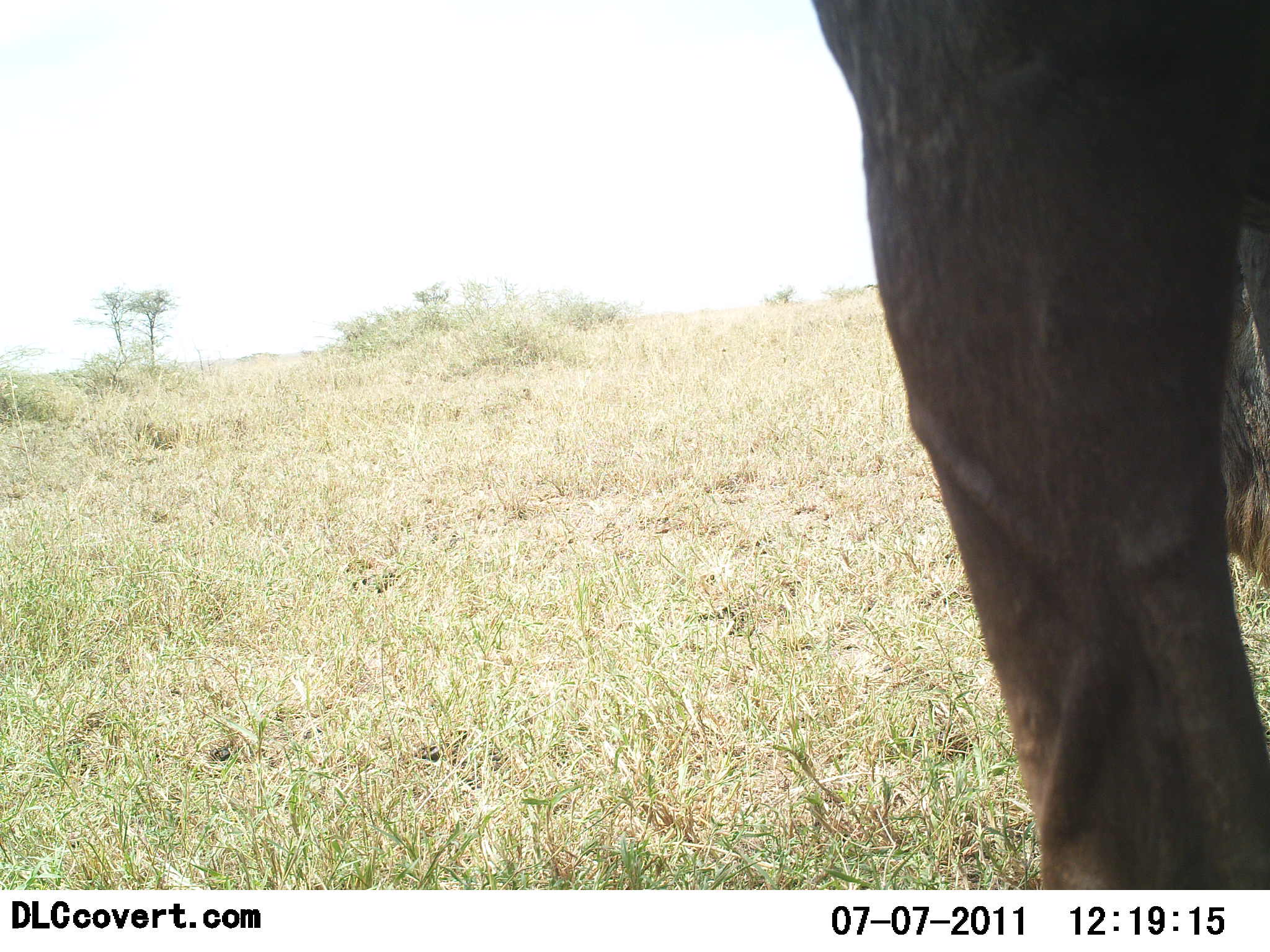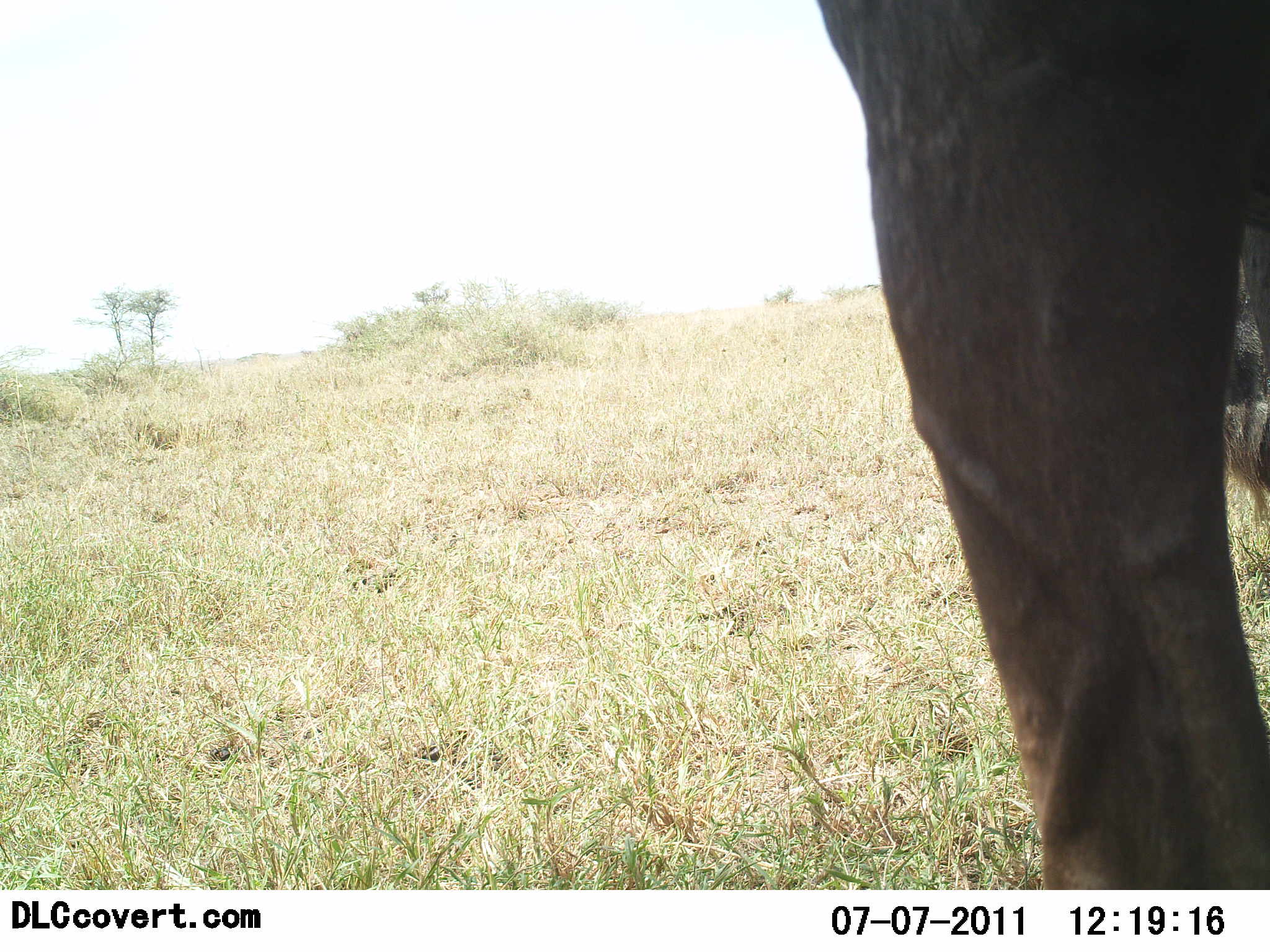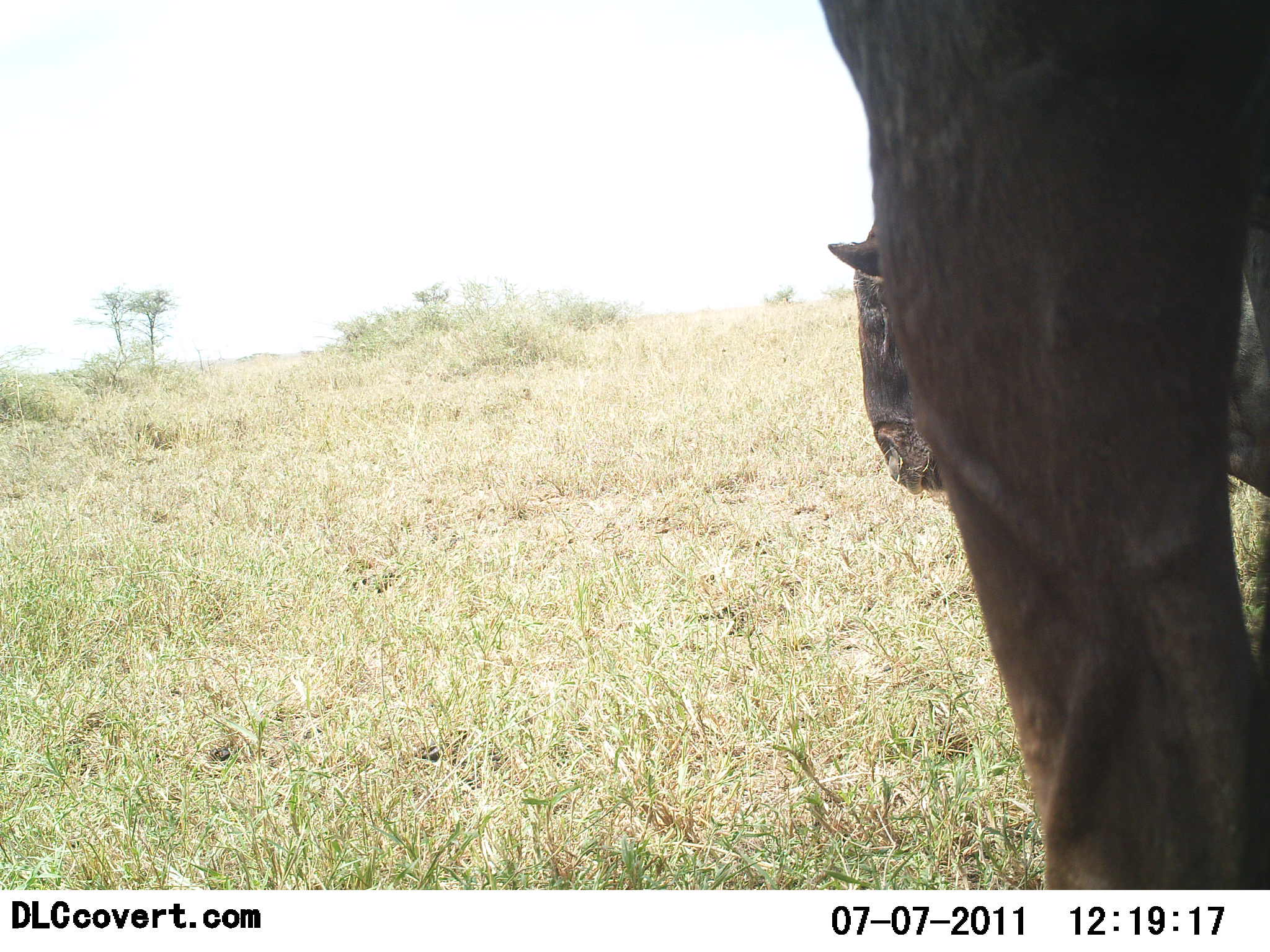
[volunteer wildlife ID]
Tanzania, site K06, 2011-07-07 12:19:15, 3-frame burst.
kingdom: Animalia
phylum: Chordata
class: Mammalia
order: Artiodactyla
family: Bovidae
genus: Connochaetes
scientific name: Connochaetes taurinus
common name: blue wildebeest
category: wildebeest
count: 2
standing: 100%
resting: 0%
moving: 50%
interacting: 0%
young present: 25%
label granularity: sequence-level